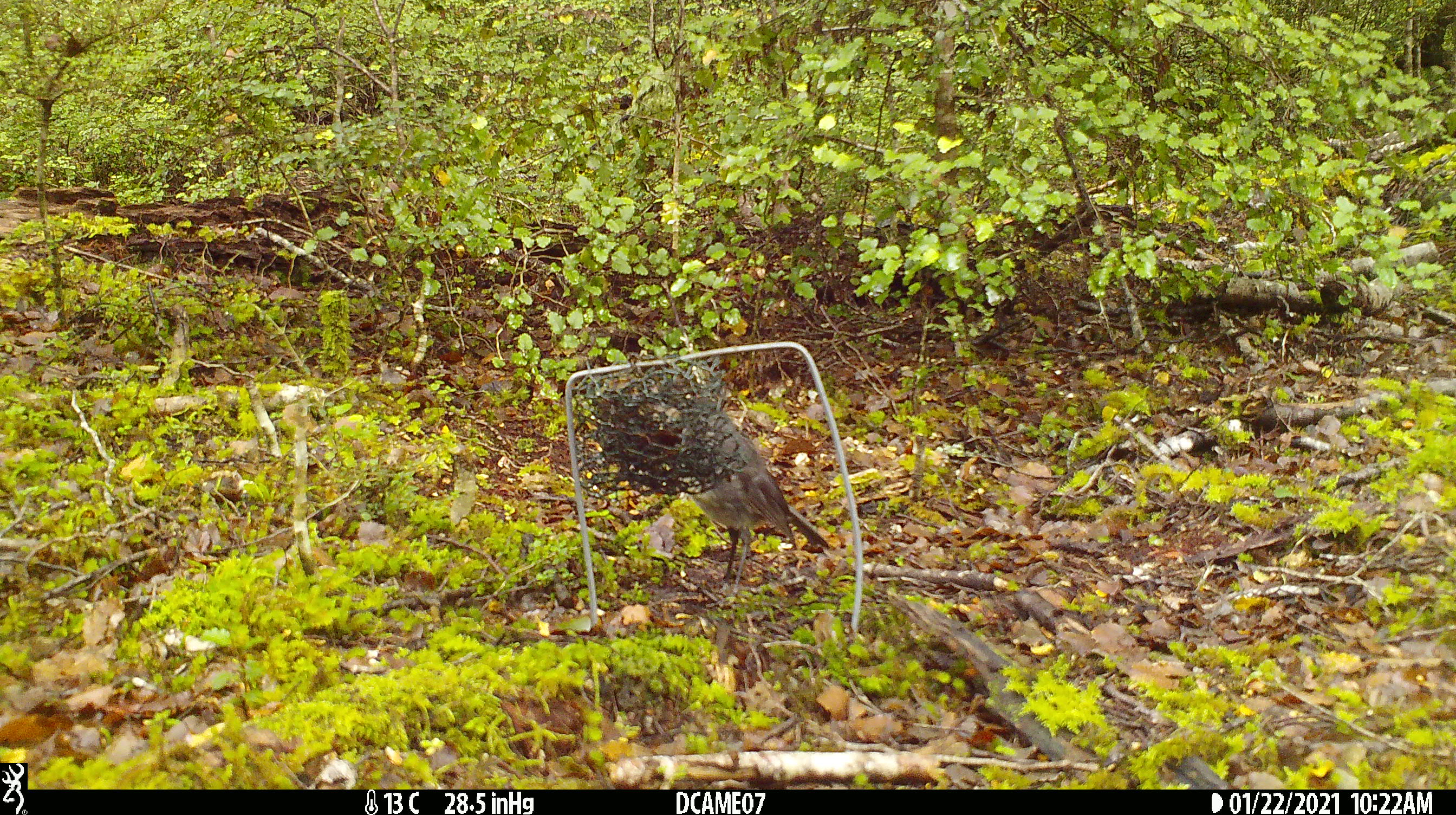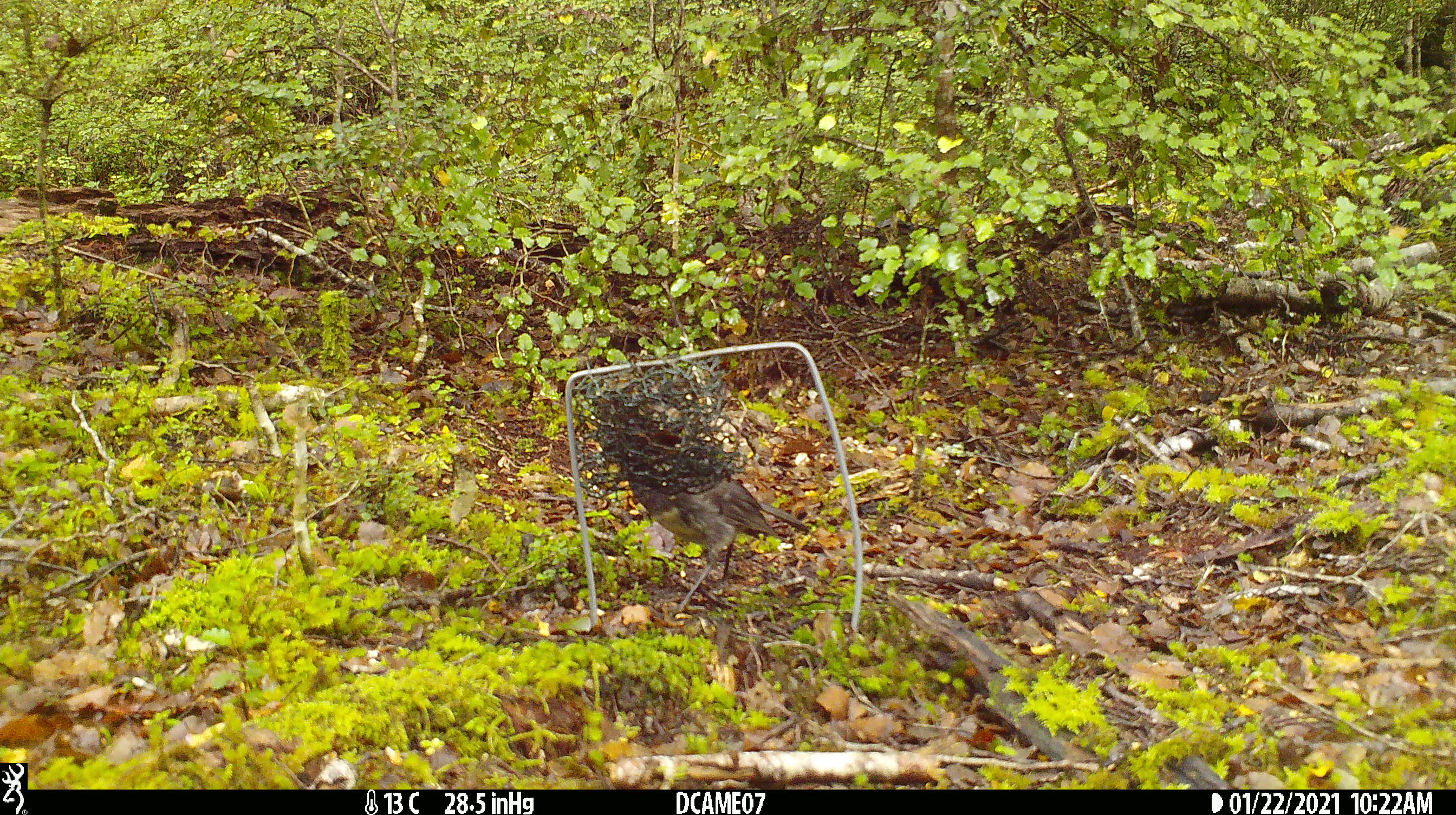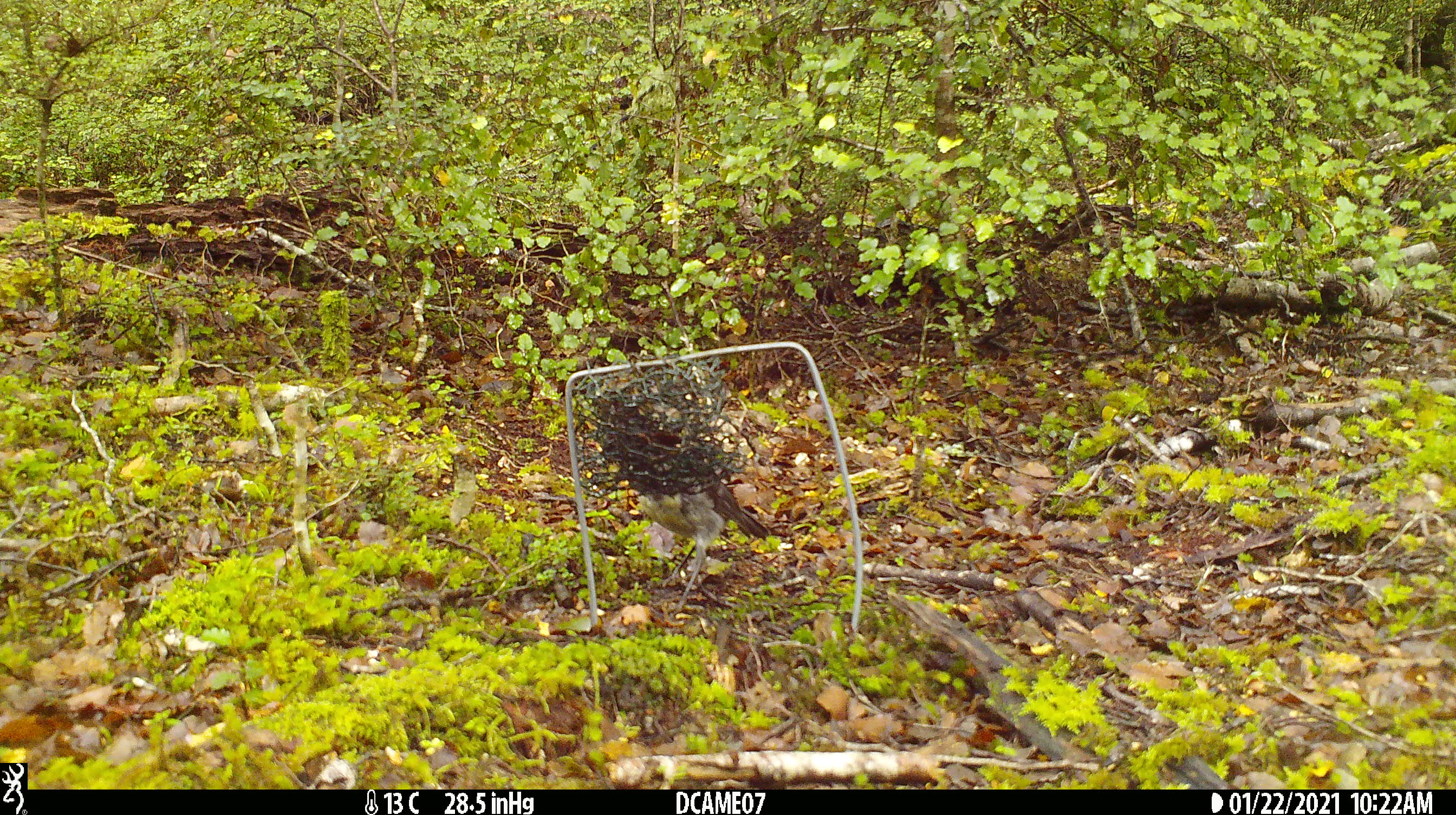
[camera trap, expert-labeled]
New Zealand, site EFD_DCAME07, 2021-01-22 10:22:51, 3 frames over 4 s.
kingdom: Animalia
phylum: Chordata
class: Aves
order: Passeriformes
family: Petroicidae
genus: Petroica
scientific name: Petroica australis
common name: new zealand robin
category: robin